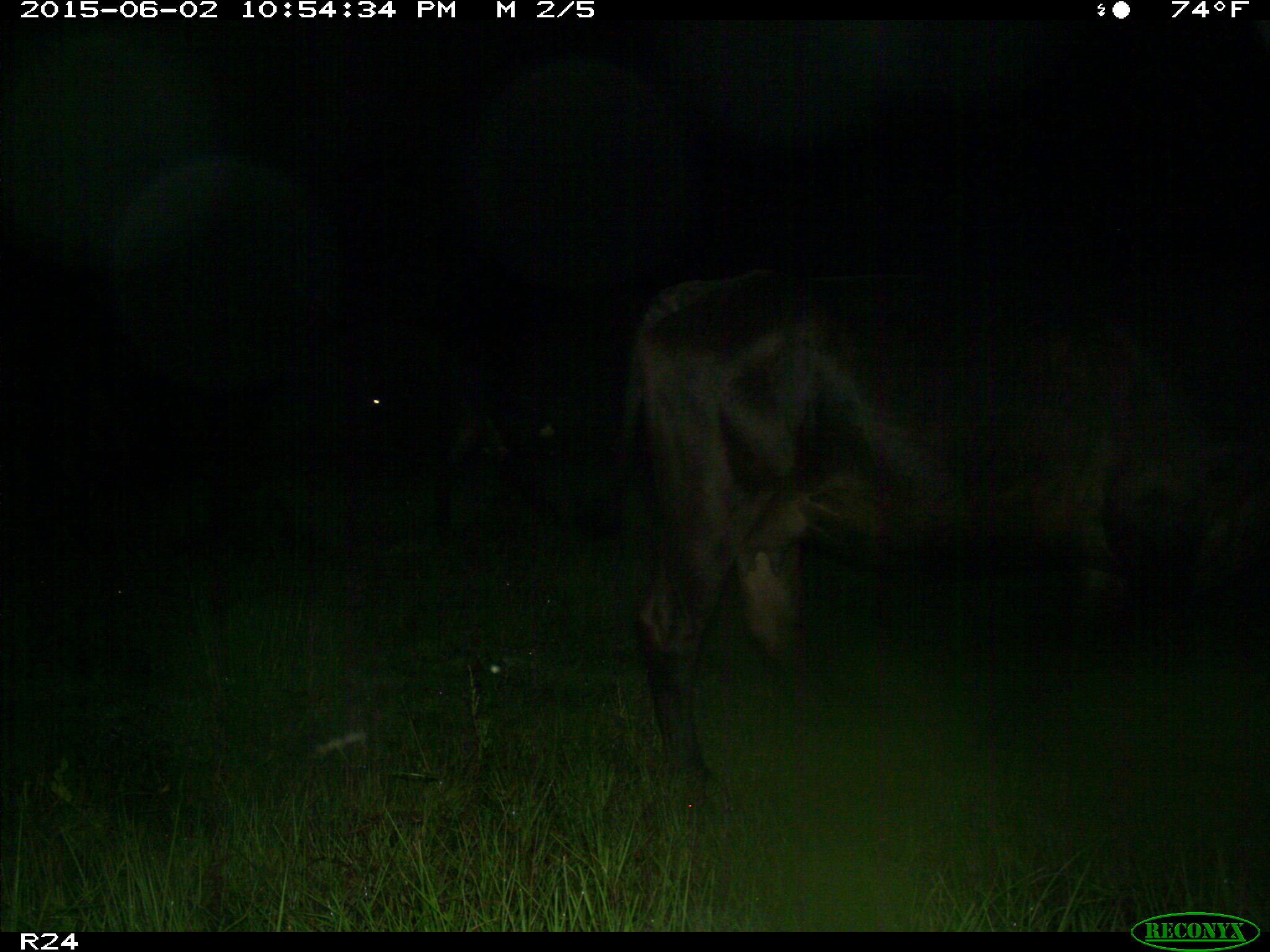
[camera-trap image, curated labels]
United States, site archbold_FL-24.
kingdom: Animalia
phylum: Chordata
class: Mammalia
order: Artiodactyla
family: Bovidae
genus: Bos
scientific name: Bos taurus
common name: domestic cow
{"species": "Bos taurus (domestic cow)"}